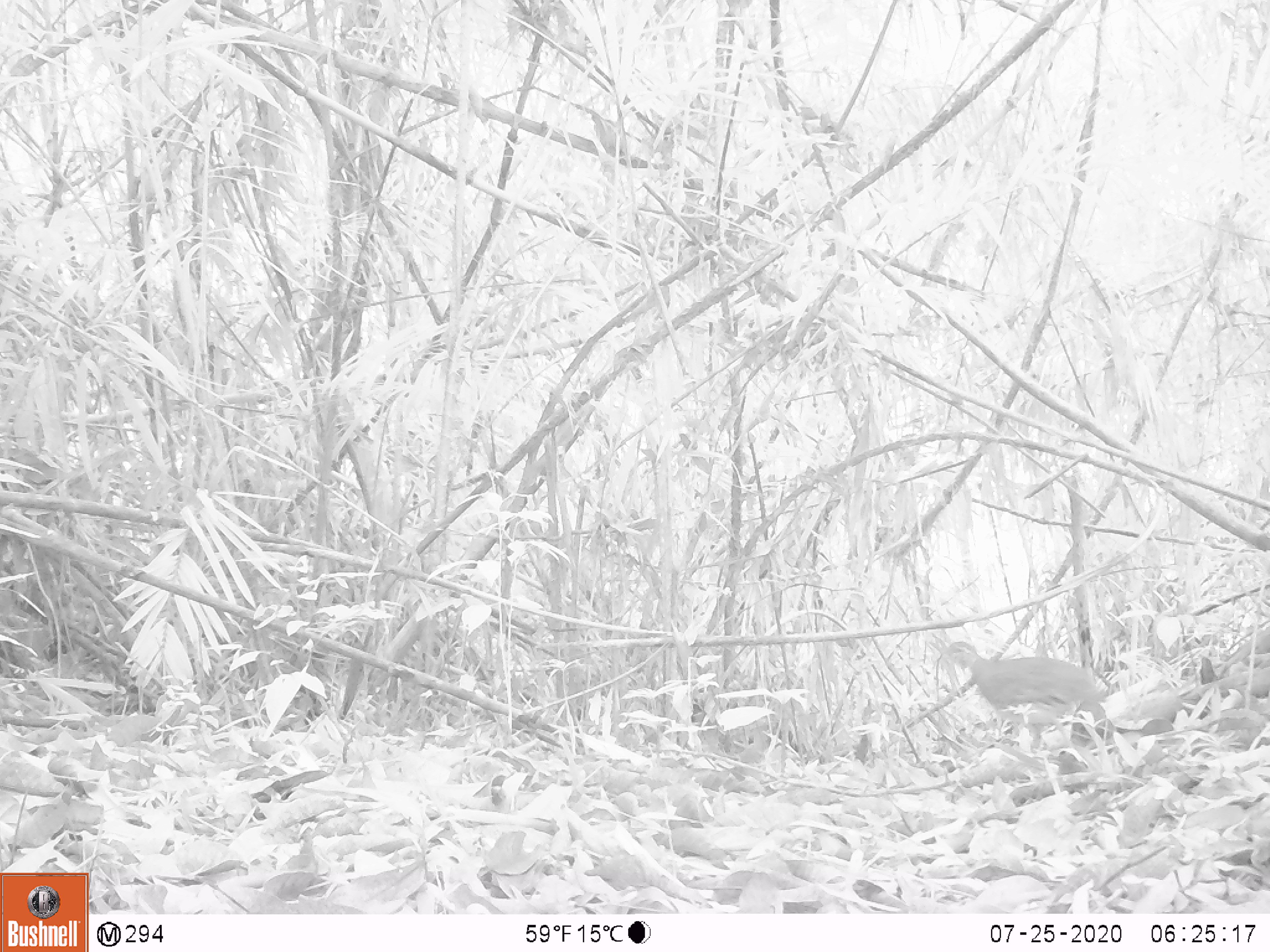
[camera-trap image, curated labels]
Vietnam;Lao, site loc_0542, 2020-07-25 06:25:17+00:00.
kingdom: Animalia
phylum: Chordata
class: Aves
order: Galliformes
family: Phasianidae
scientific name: Phasianidae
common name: partridge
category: unidentified partridge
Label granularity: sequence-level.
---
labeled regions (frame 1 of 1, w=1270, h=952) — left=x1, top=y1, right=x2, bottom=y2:
unidentified partridge: left=941, top=642, right=1106, bottom=748